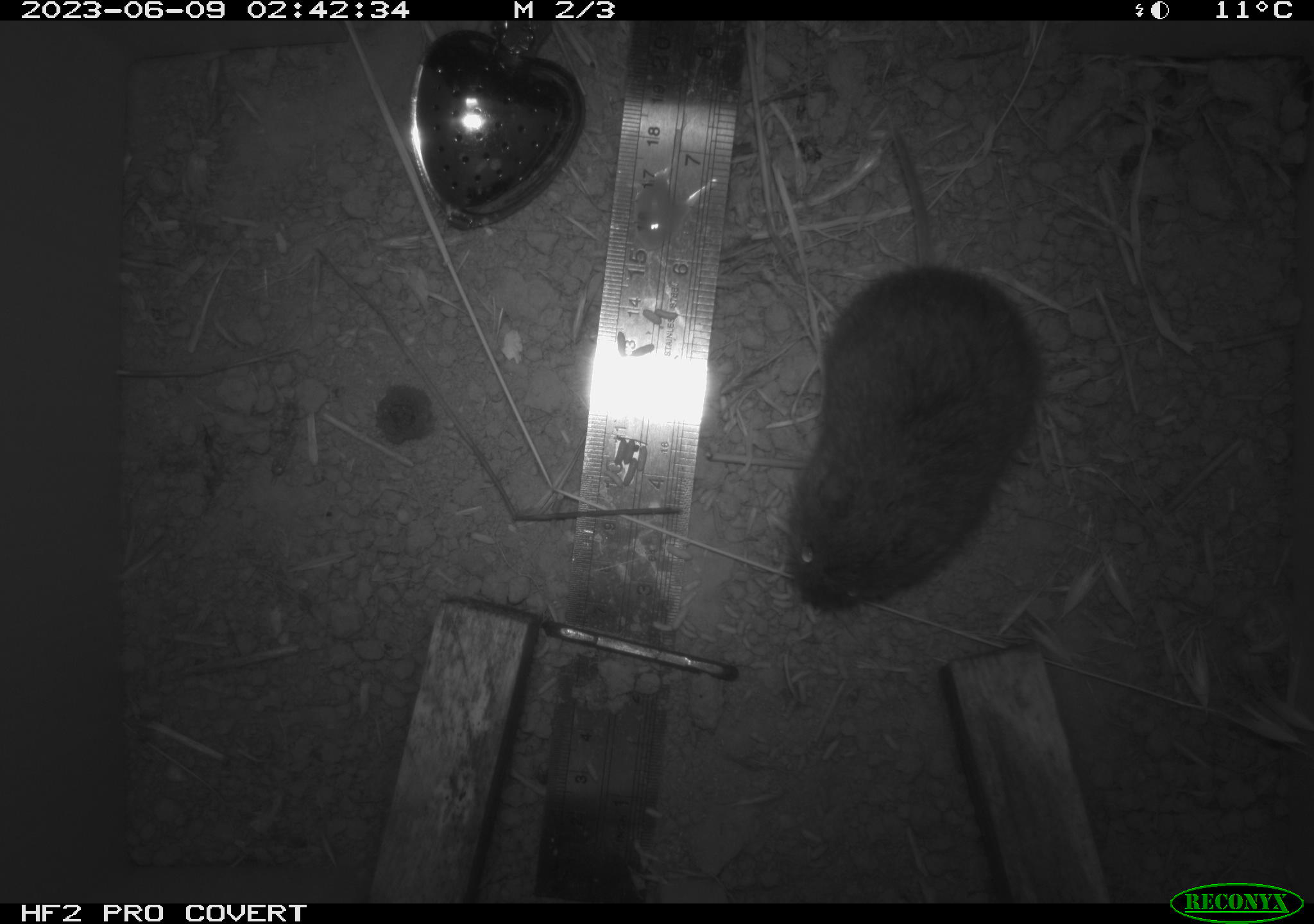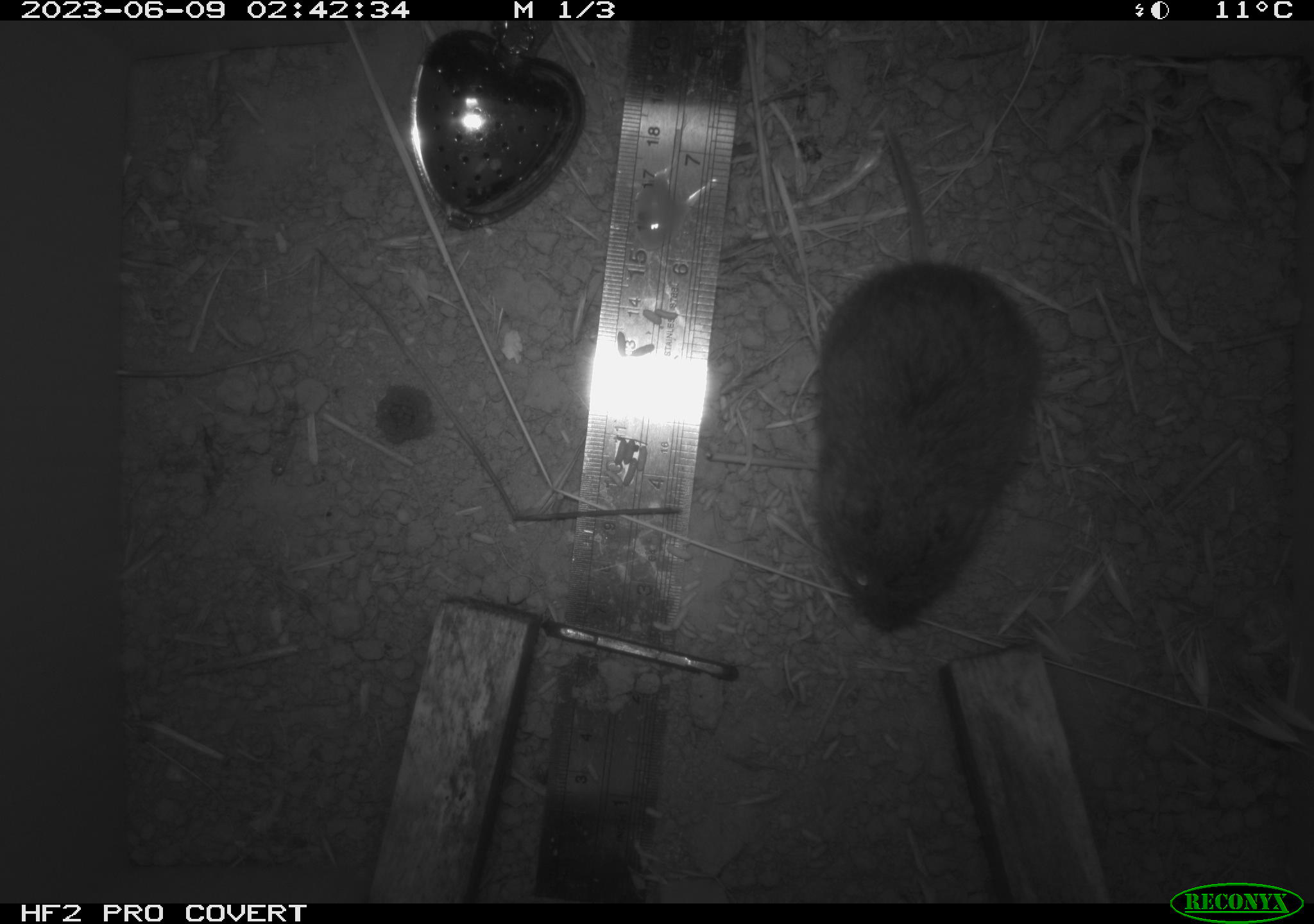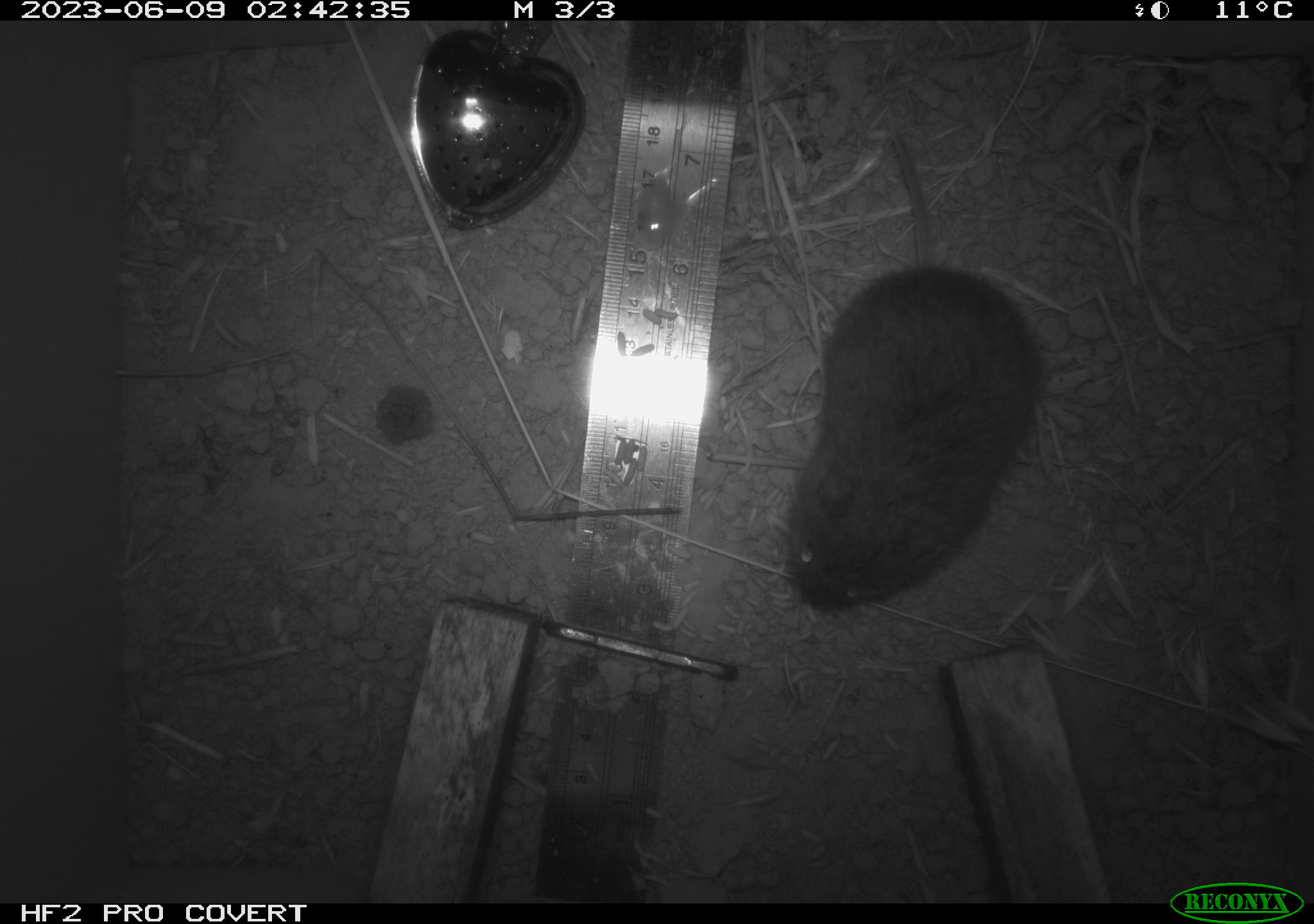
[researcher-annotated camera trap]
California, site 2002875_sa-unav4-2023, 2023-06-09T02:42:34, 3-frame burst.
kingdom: Animalia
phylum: Chordata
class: Mammalia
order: Rodentia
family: Cricetidae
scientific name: Arvicolinae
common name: voles, lemmings, and muskrats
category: arvicolinae subfamily